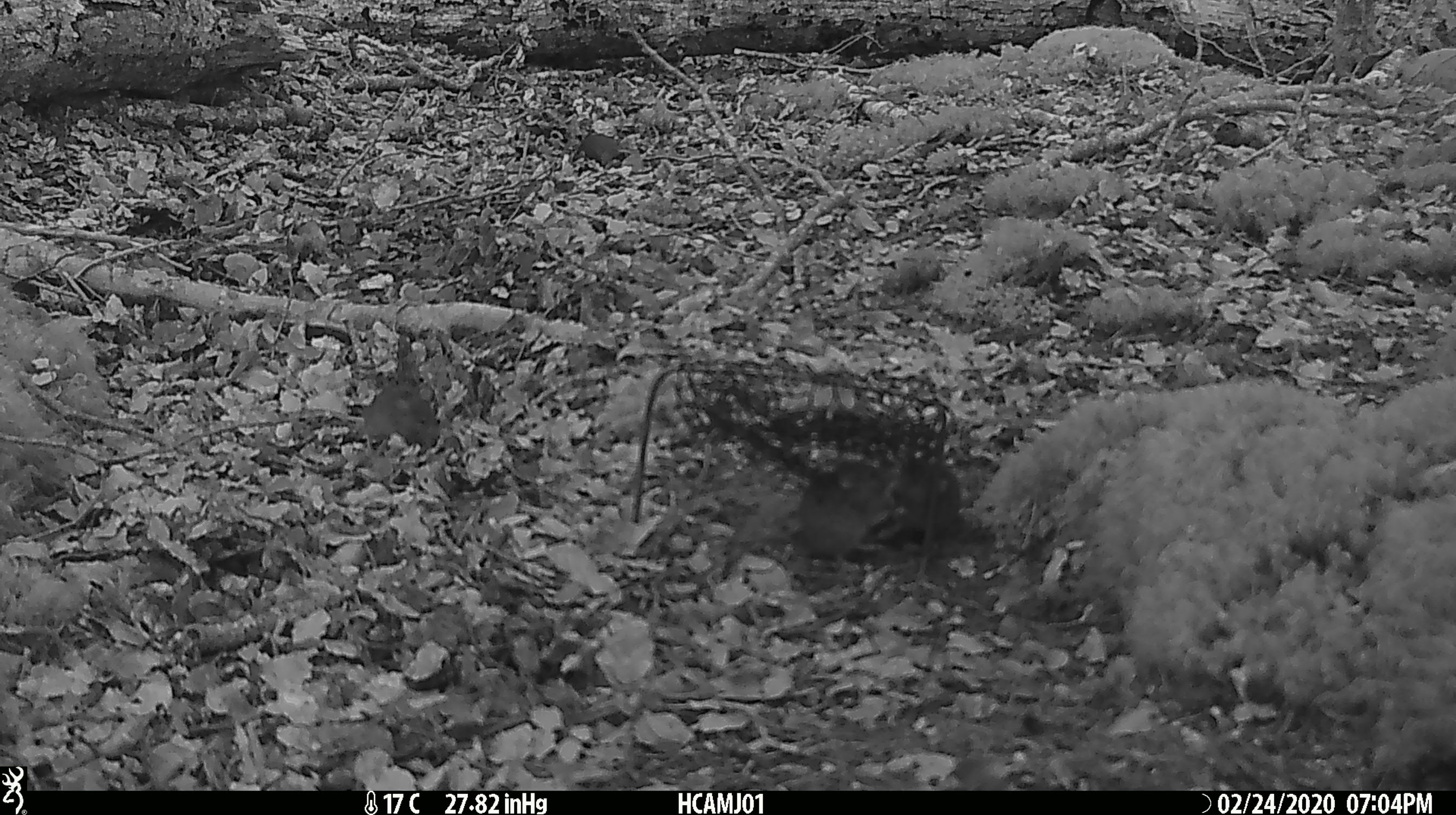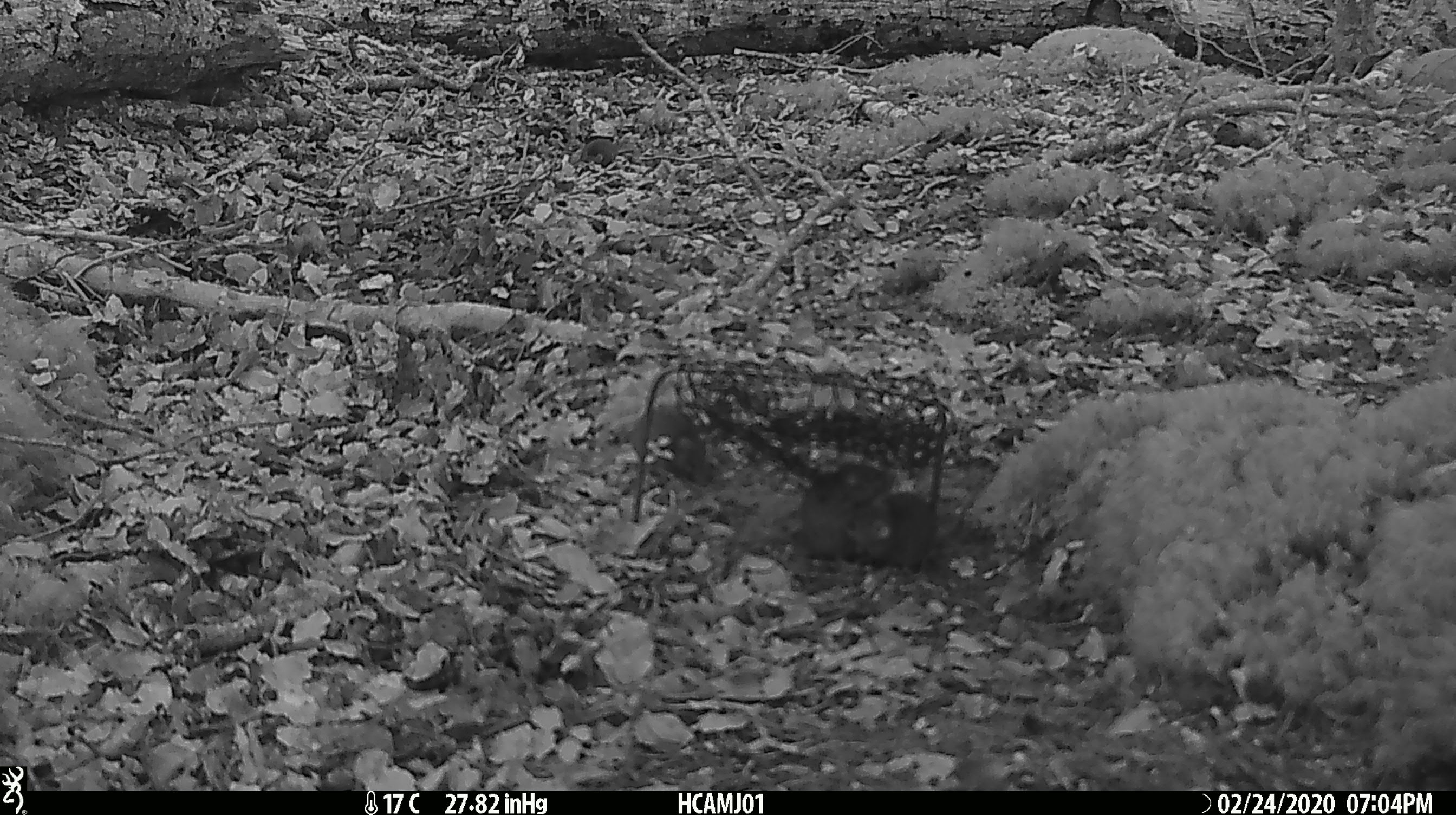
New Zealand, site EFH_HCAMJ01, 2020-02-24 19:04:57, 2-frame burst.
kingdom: Animalia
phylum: Chordata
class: Mammalia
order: Rodentia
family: Muridae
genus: Mus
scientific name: Mus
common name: mouse